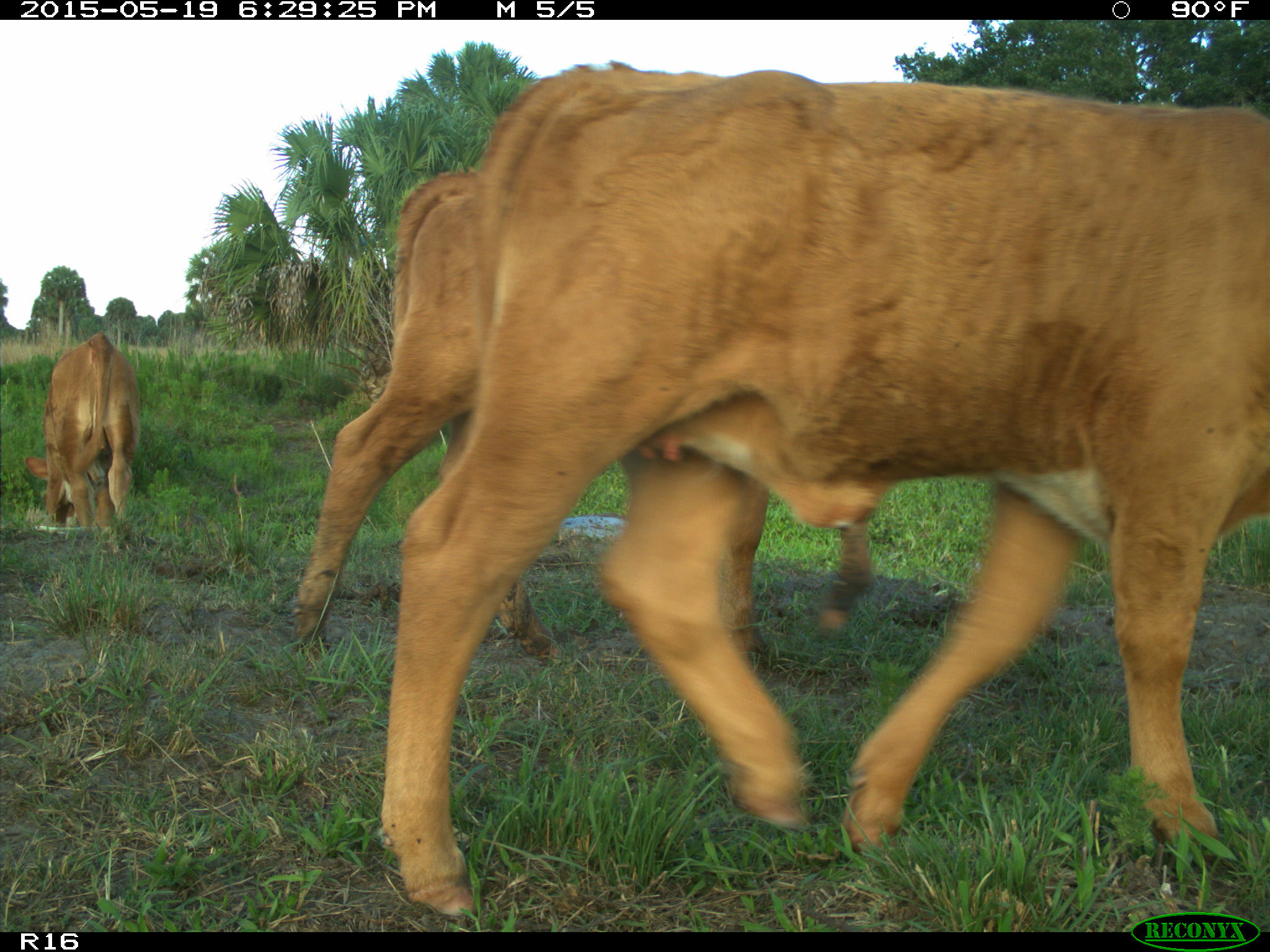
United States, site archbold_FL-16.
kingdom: Animalia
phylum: Chordata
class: Mammalia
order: Artiodactyla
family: Bovidae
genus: Bos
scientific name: Bos taurus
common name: domestic cow